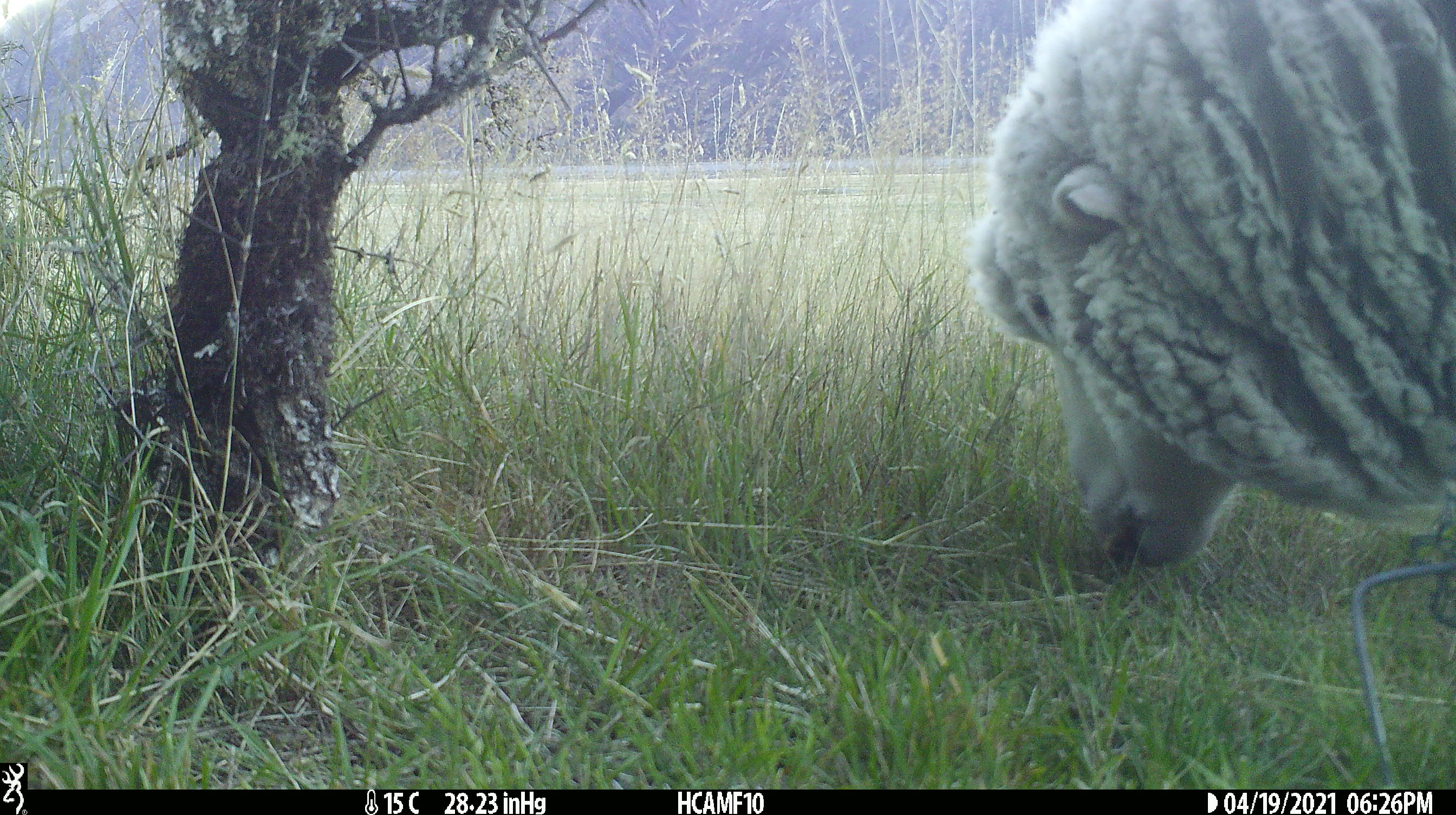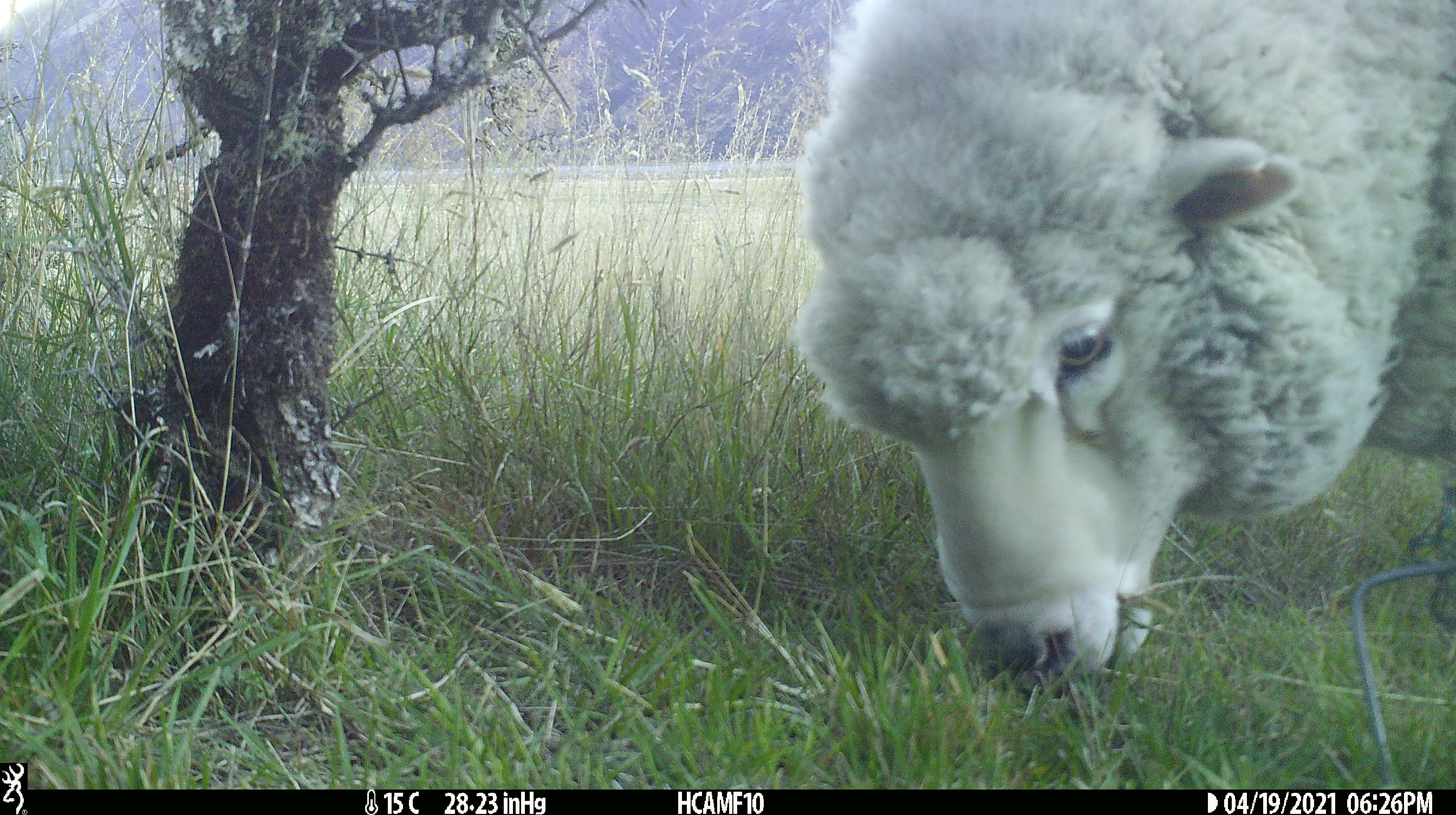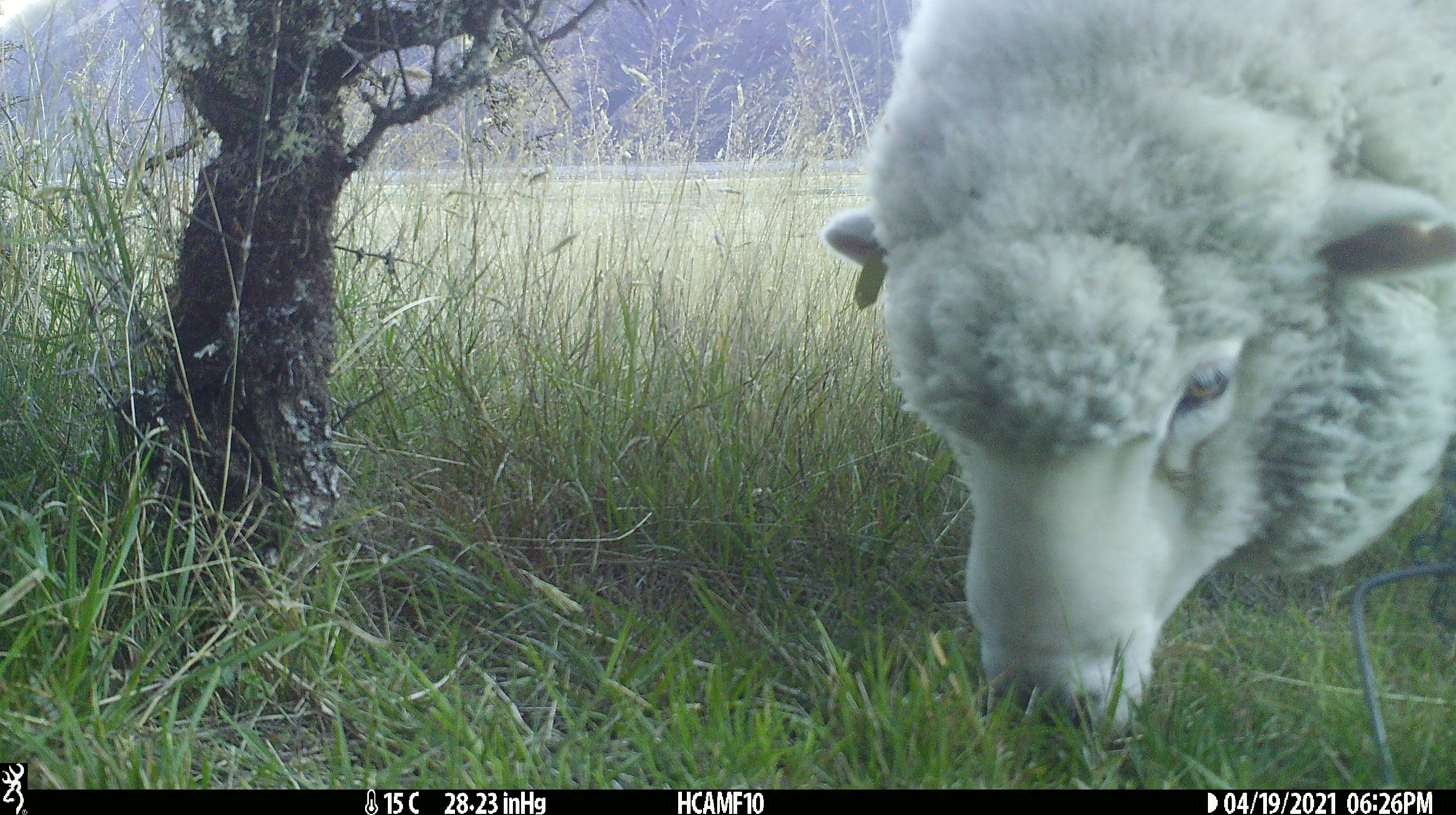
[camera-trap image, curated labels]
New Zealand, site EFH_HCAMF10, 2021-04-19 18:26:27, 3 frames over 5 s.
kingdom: Animalia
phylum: Chordata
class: Mammalia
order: Artiodactyla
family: Bovidae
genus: Ovis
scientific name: Ovis aries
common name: domestic sheep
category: sheep